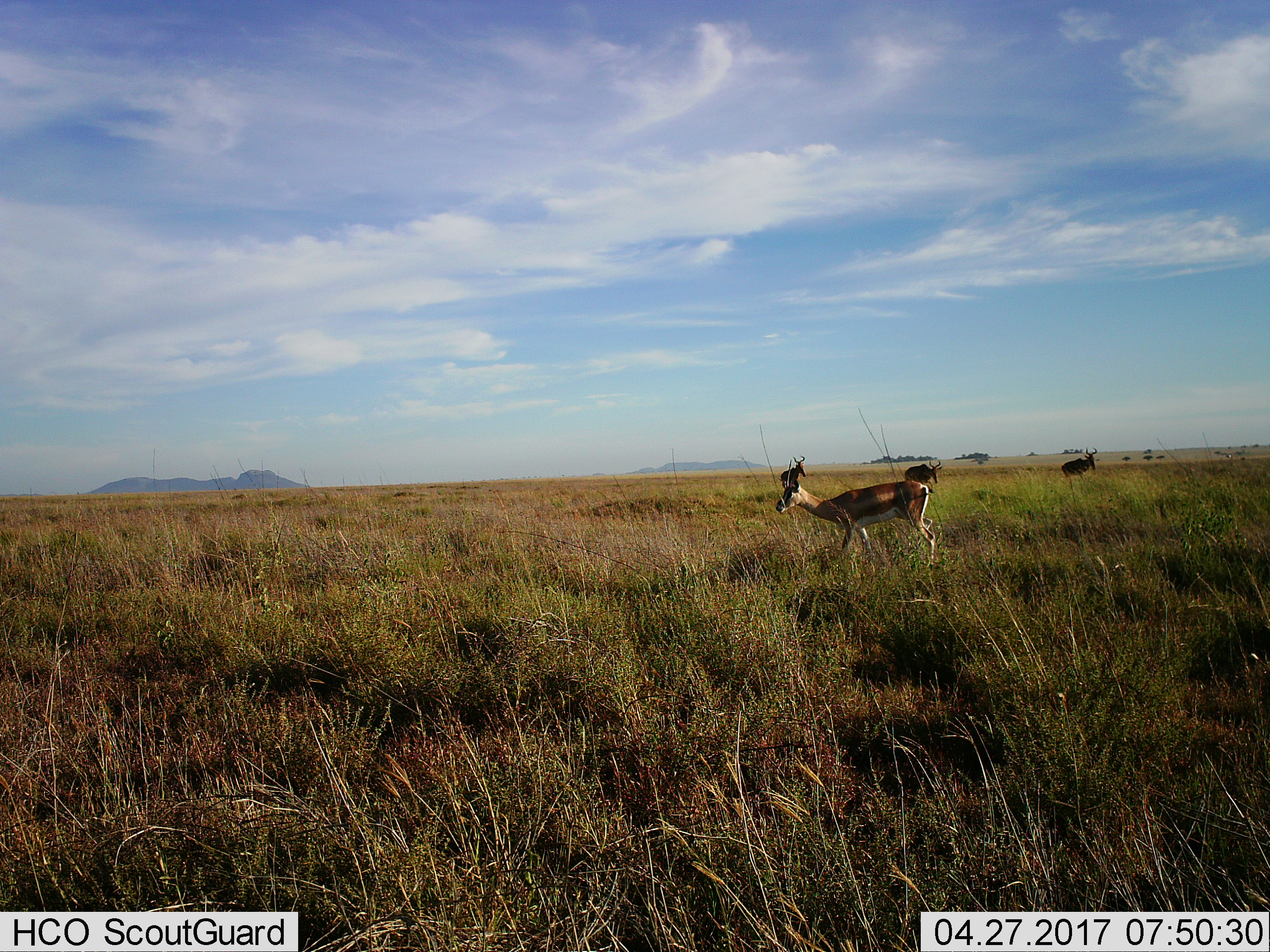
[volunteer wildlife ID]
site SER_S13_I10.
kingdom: Animalia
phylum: Chordata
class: Mammalia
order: Artiodactyla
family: Bovidae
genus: Eudorcas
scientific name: Eudorcas thomsonii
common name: thomson's gazelle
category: gazellethomsons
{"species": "gazellethomsons (thomson's gazelle) (Eudorcas thomsonii)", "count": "1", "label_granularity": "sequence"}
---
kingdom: Animalia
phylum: Chordata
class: Mammalia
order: Artiodactyla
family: Bovidae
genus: Alcelaphus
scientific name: Alcelaphus buselaphus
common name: hartebeest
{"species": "hartebeest (Alcelaphus buselaphus)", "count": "3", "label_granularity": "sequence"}